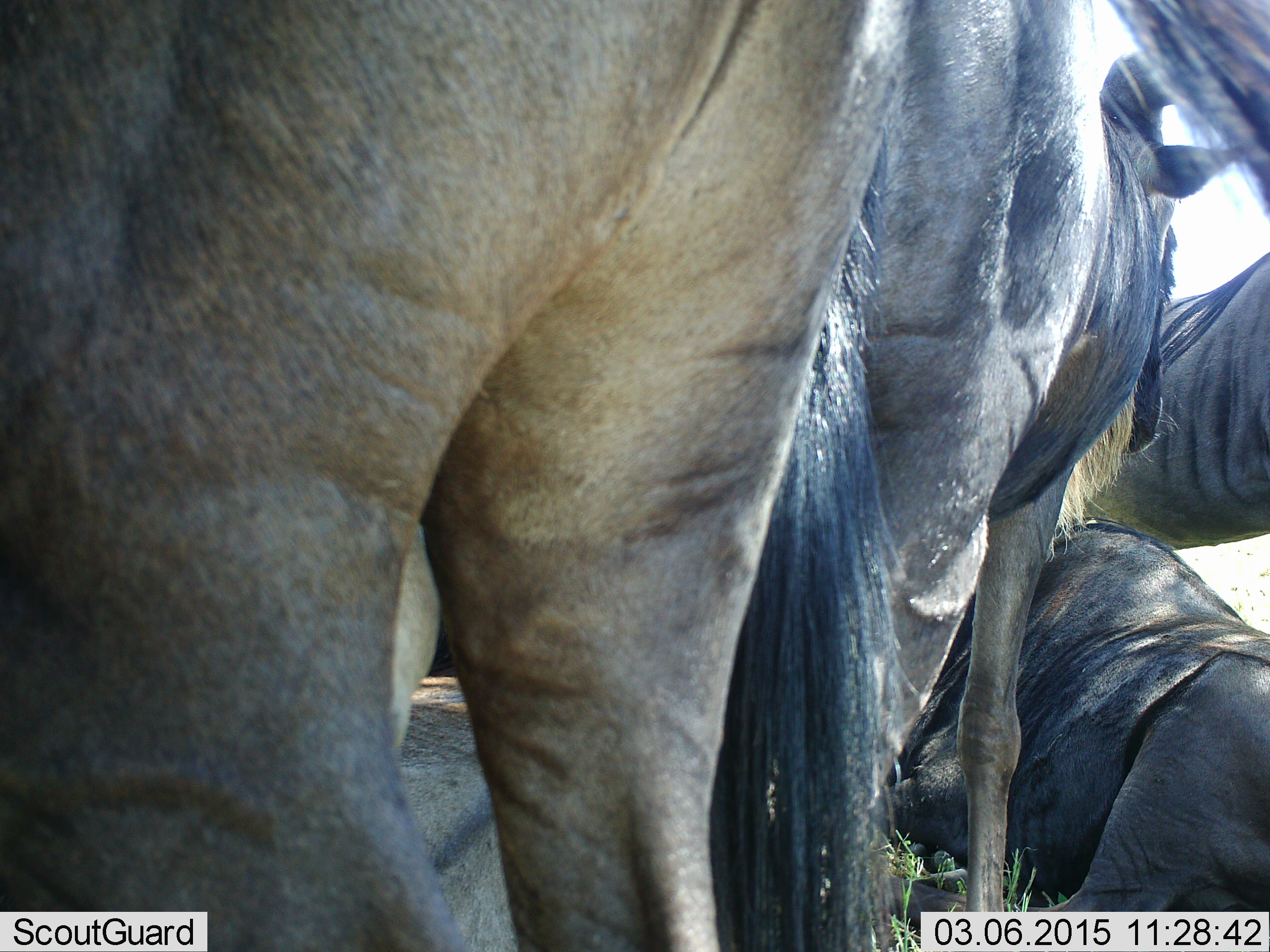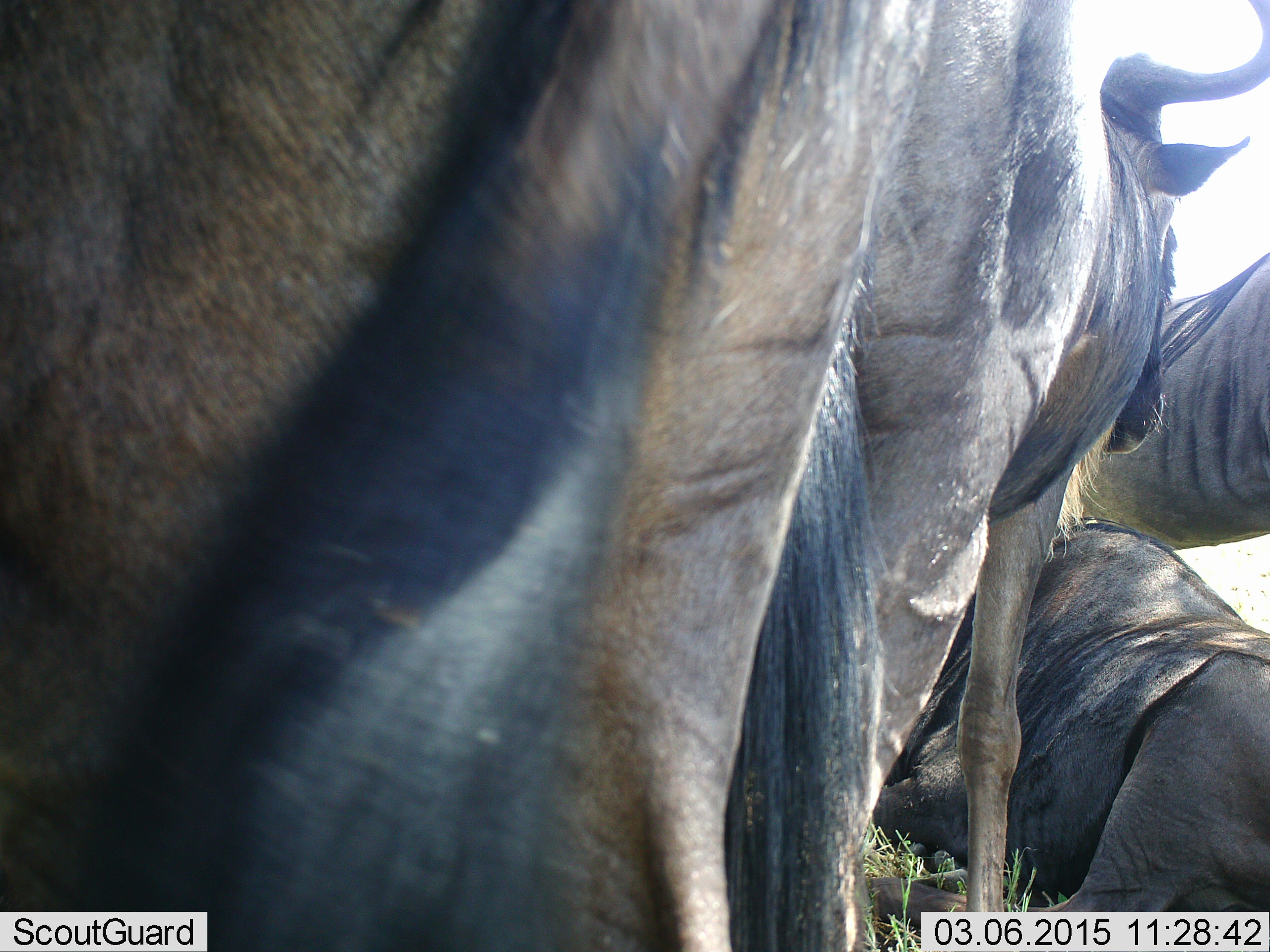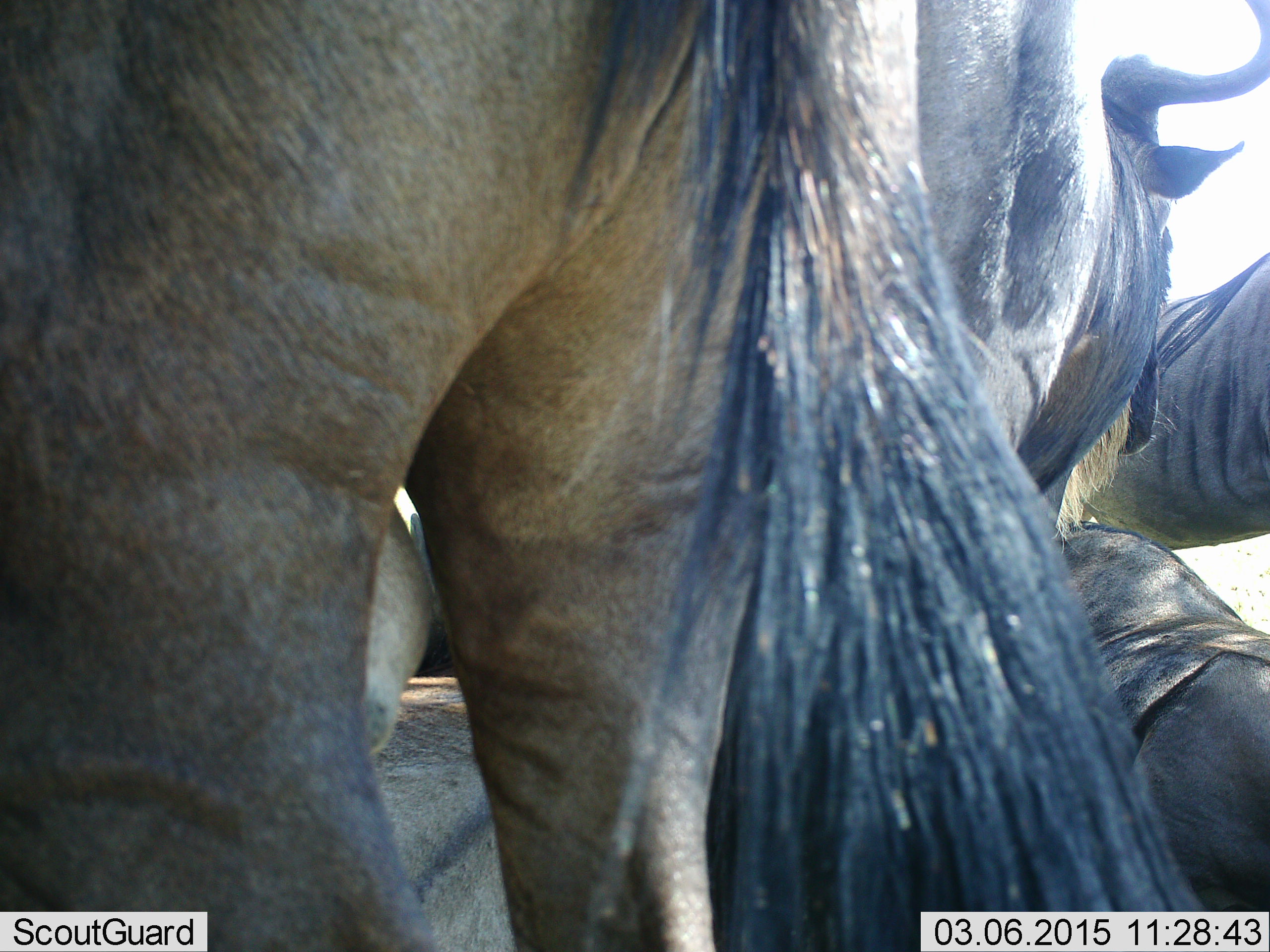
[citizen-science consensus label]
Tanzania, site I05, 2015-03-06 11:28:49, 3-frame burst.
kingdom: Animalia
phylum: Chordata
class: Mammalia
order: Artiodactyla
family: Bovidae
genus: Connochaetes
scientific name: Connochaetes taurinus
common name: blue wildebeest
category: wildebeest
Wildebeest (blue wildebeest) (Connochaetes taurinus), count 4. Behavior (volunteer vote fractions): standing 82%, resting 82%, moving 0%, interacting 9%. Young present (vote fraction): 0%. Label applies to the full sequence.